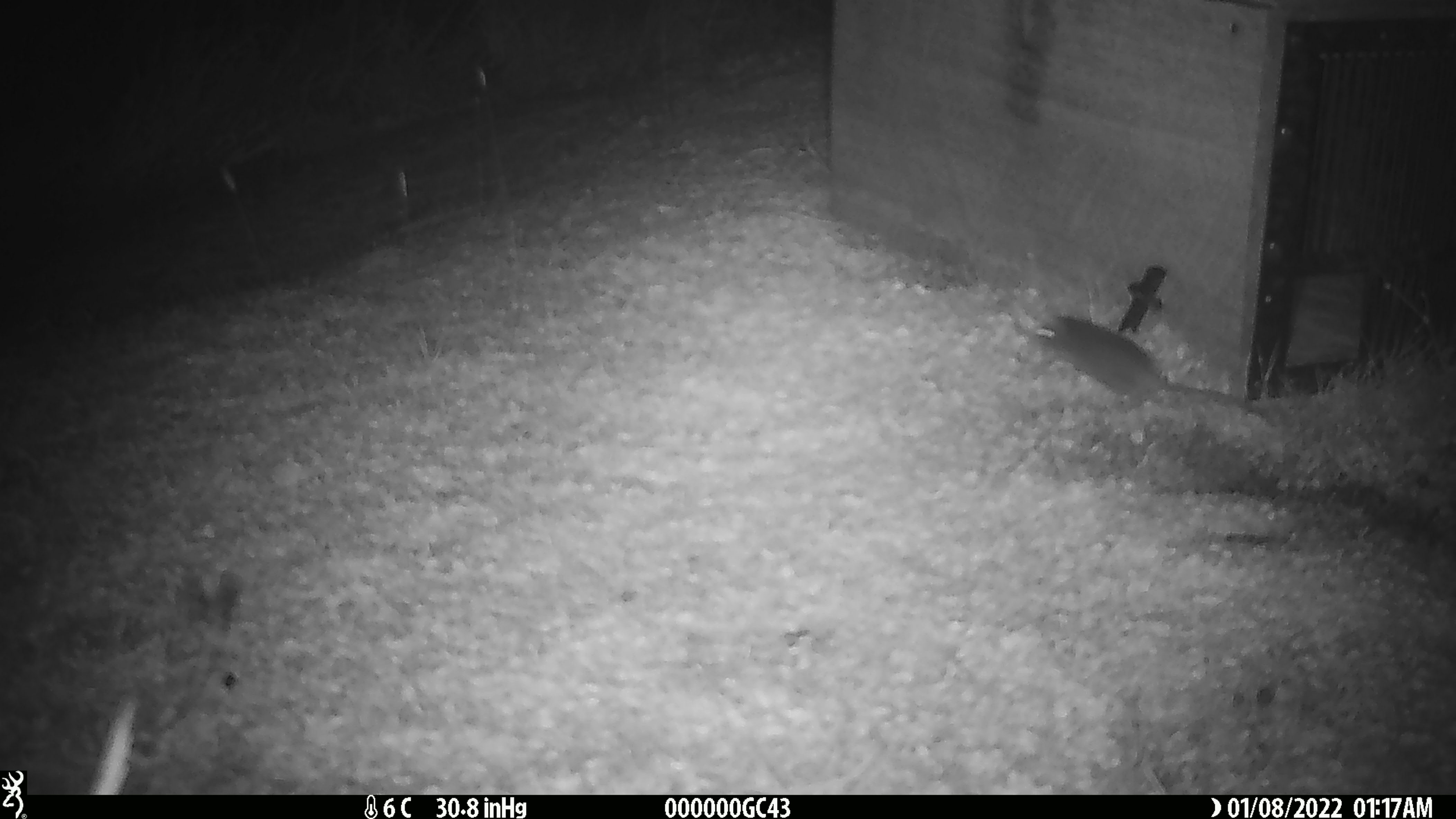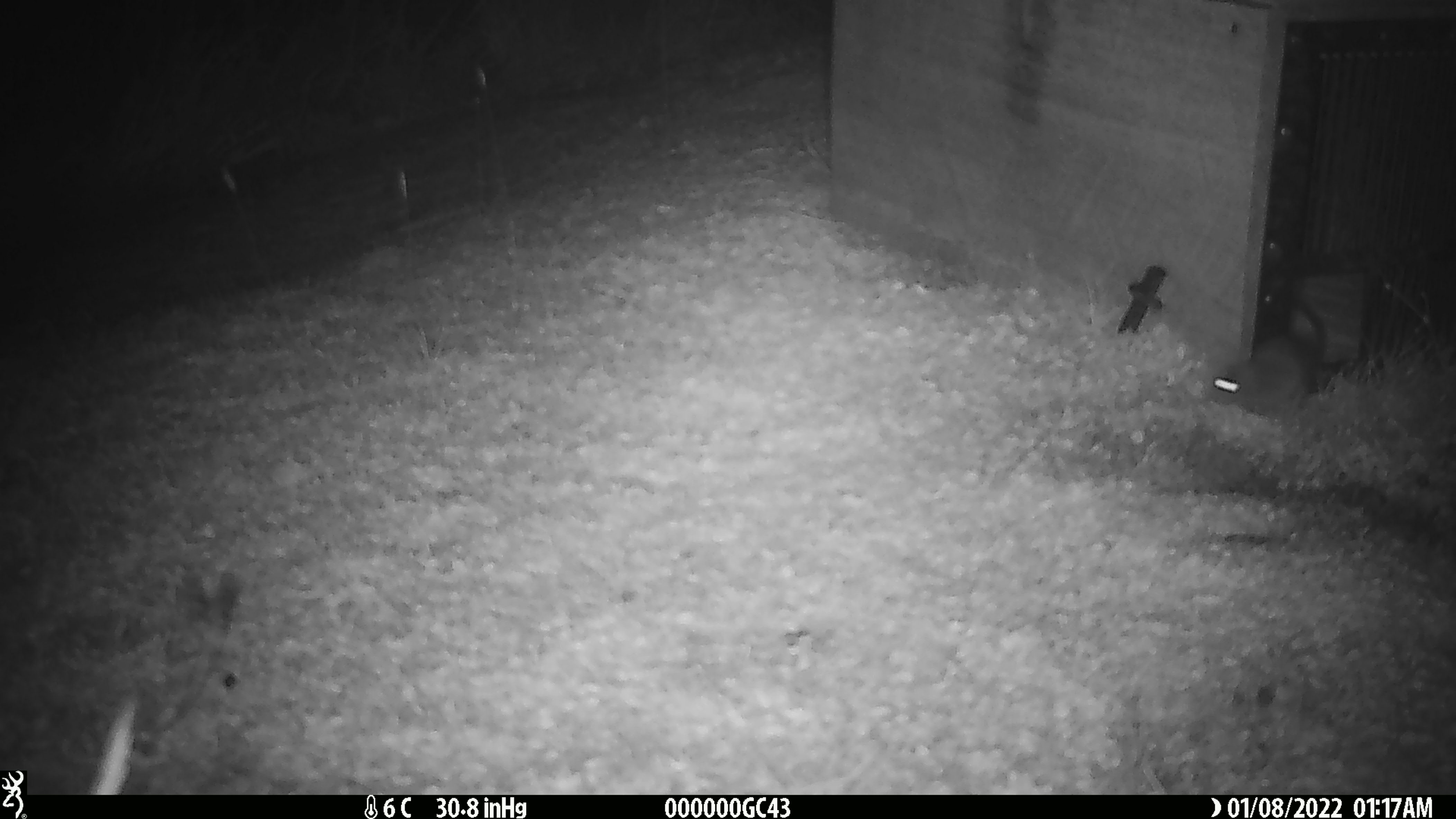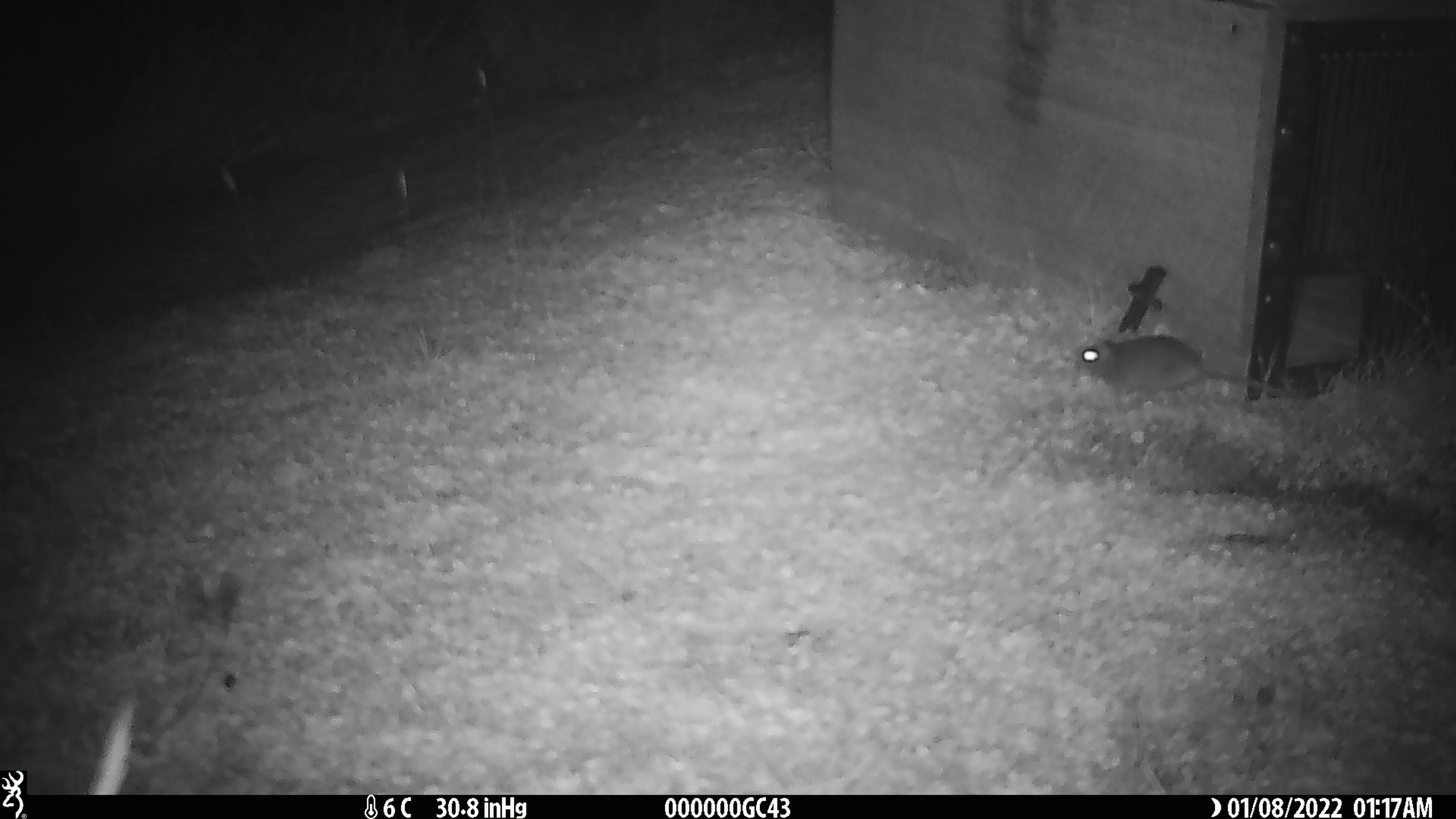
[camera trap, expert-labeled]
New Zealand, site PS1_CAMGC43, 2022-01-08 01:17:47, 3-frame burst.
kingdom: Animalia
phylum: Chordata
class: Mammalia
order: Rodentia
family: Muridae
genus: Mus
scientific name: Mus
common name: mouse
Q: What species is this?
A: Mouse (Mus).